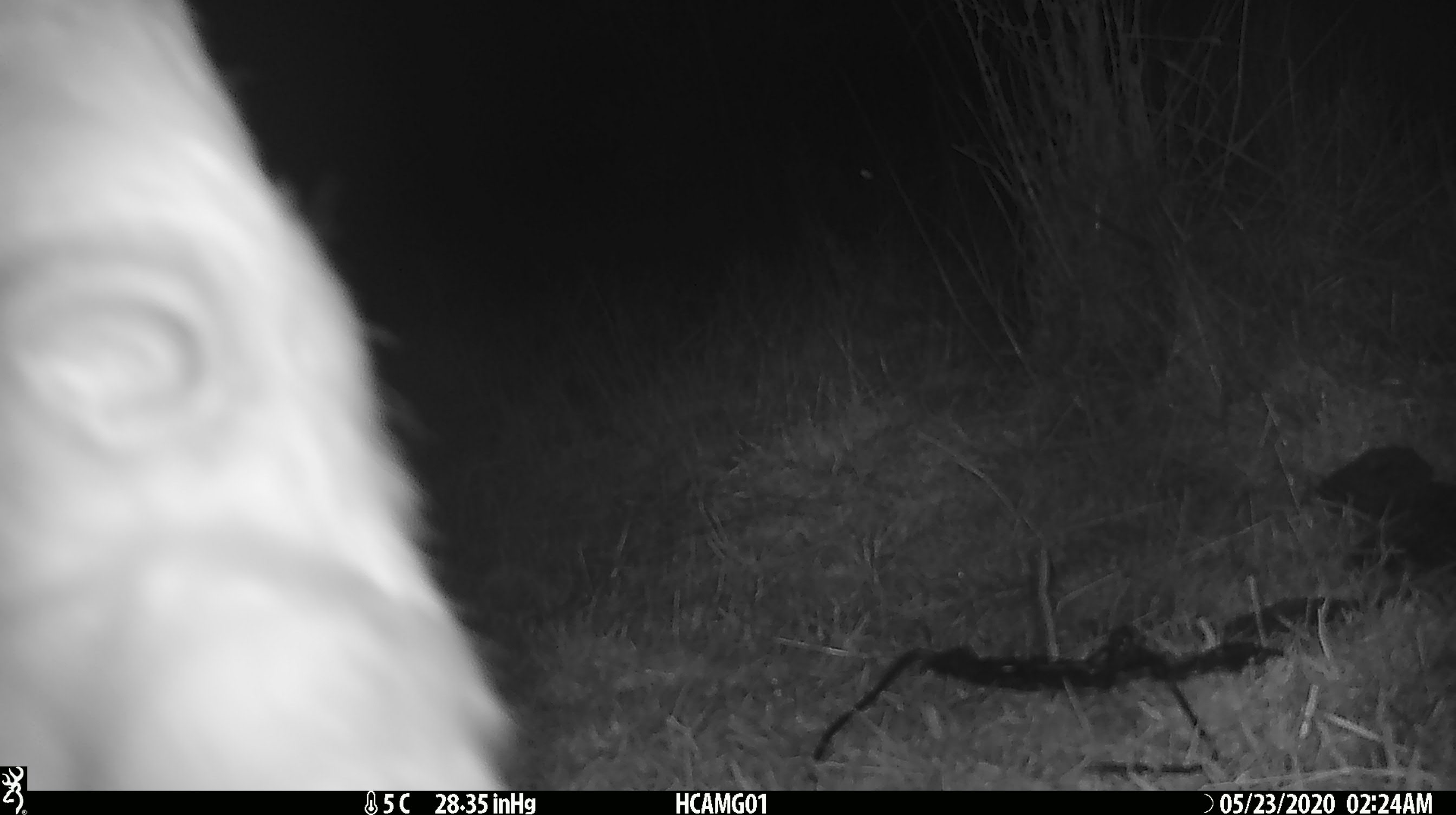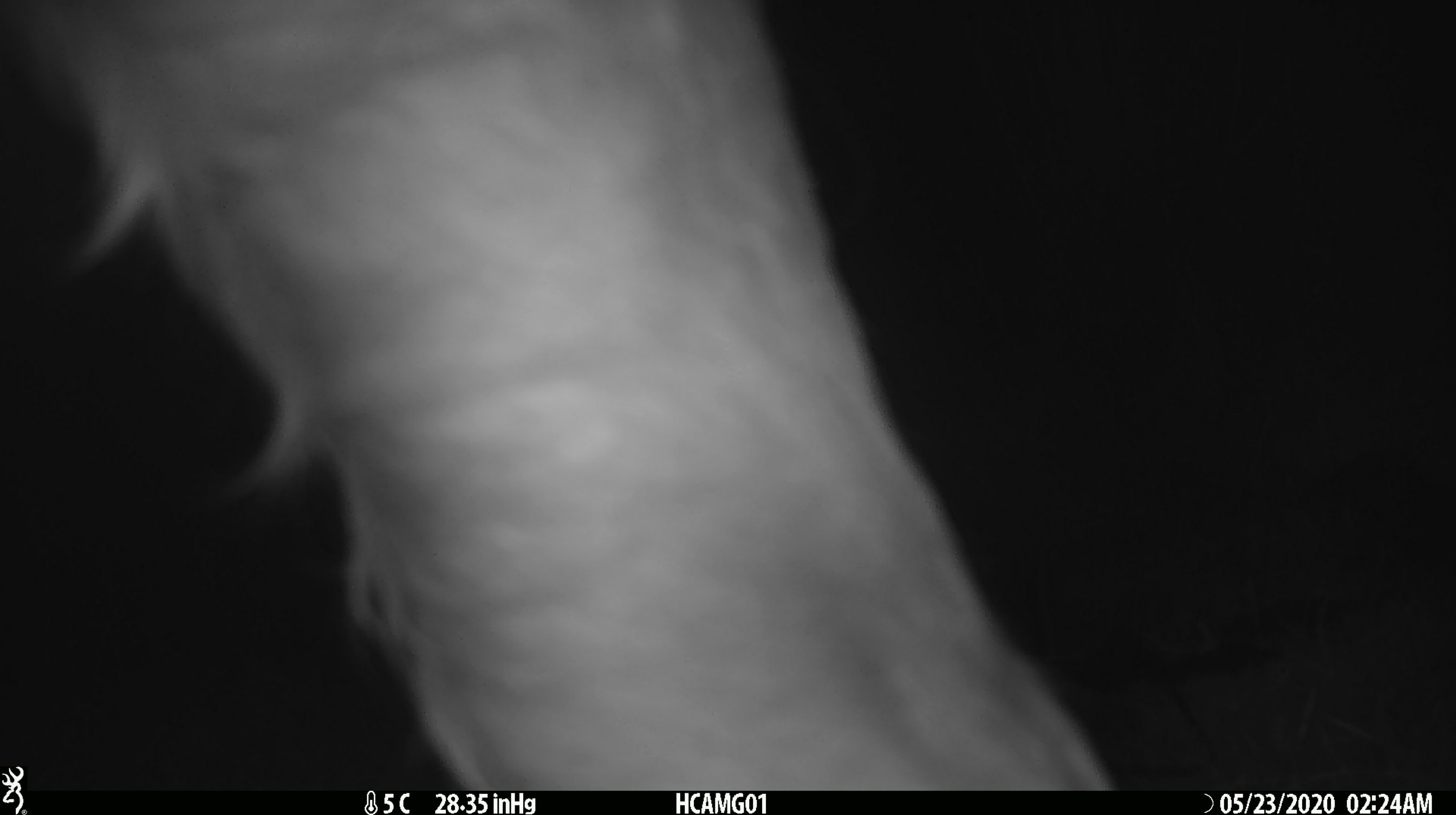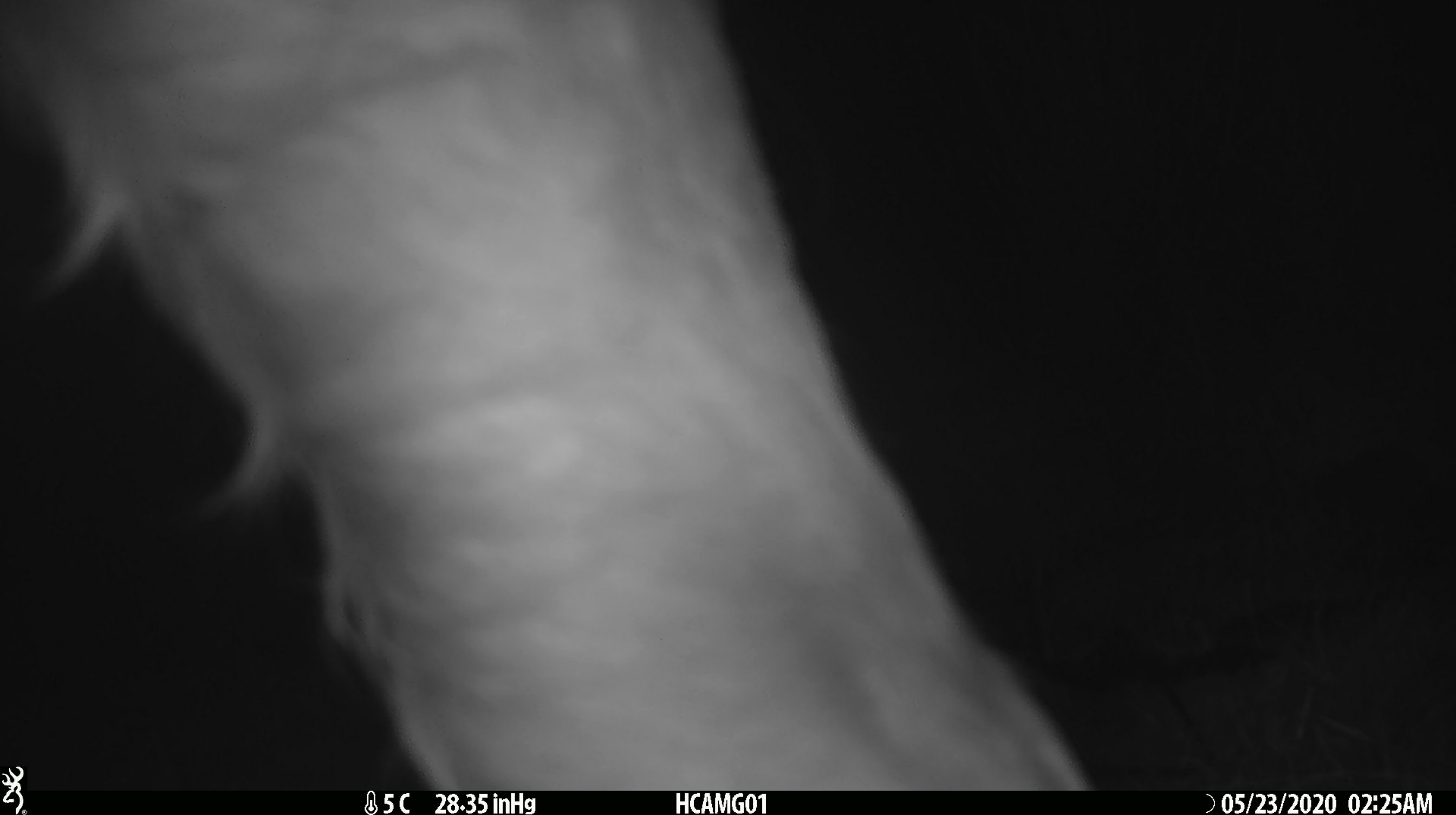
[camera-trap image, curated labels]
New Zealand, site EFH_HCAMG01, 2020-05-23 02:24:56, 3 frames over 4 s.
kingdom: Animalia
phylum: Chordata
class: Mammalia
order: Artiodactyla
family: Bovidae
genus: Bos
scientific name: Bos taurus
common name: domestic cow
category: cow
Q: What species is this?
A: Cow (domestic cow) (Bos taurus).